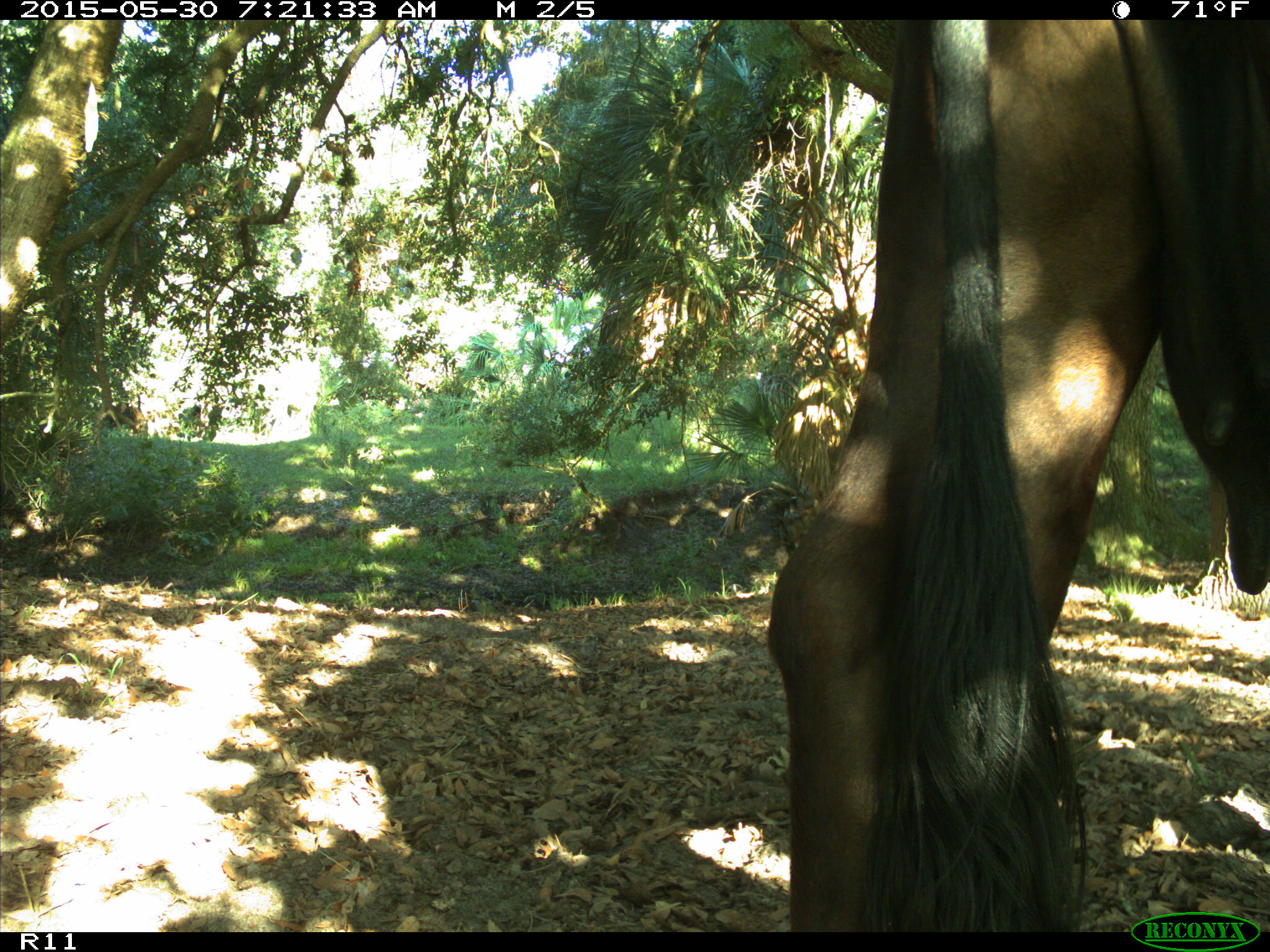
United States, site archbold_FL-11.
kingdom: Animalia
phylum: Chordata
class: Mammalia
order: Artiodactyla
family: Bovidae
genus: Bos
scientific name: Bos taurus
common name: domestic cow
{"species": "Bos taurus (domestic cow)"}